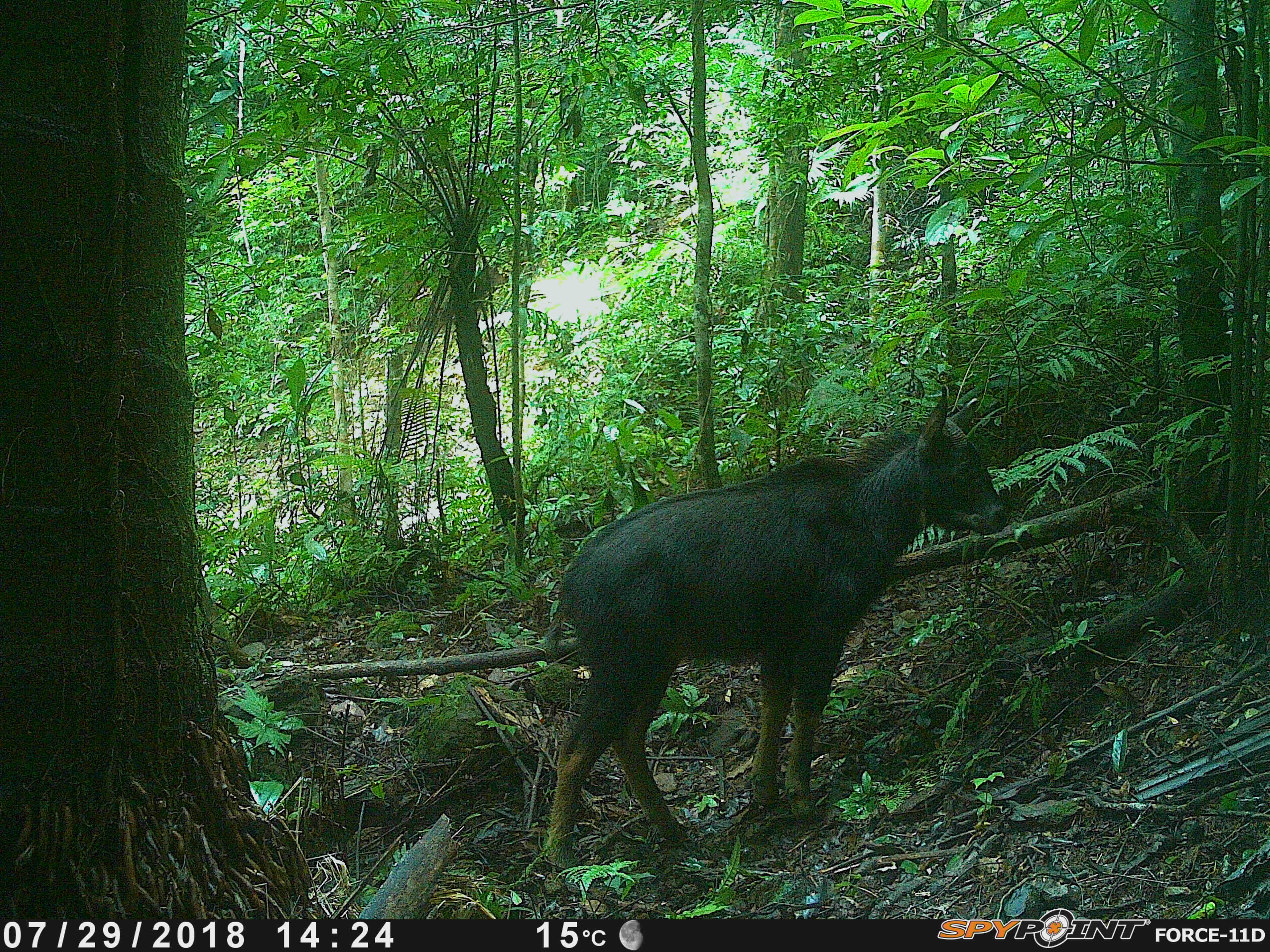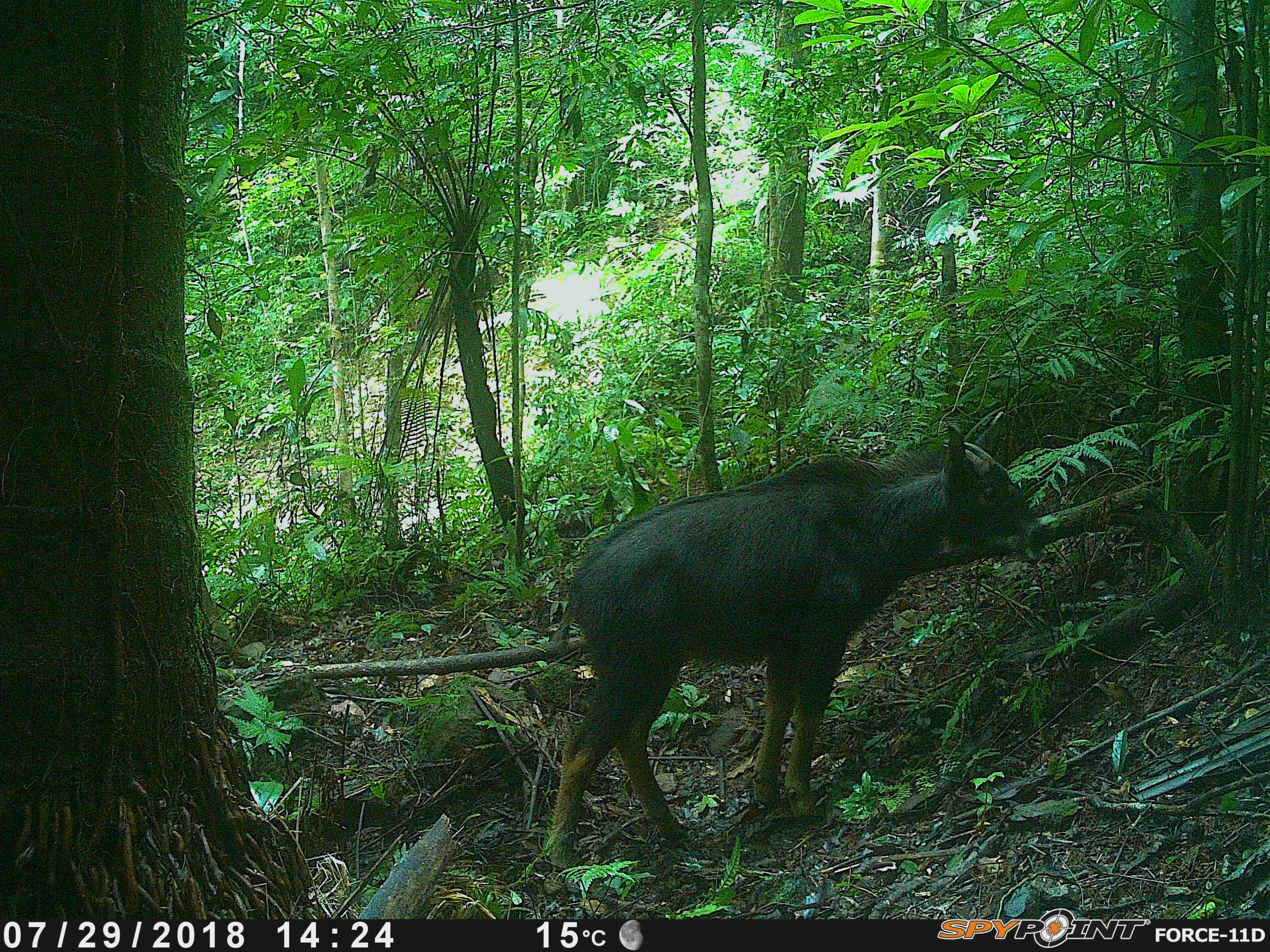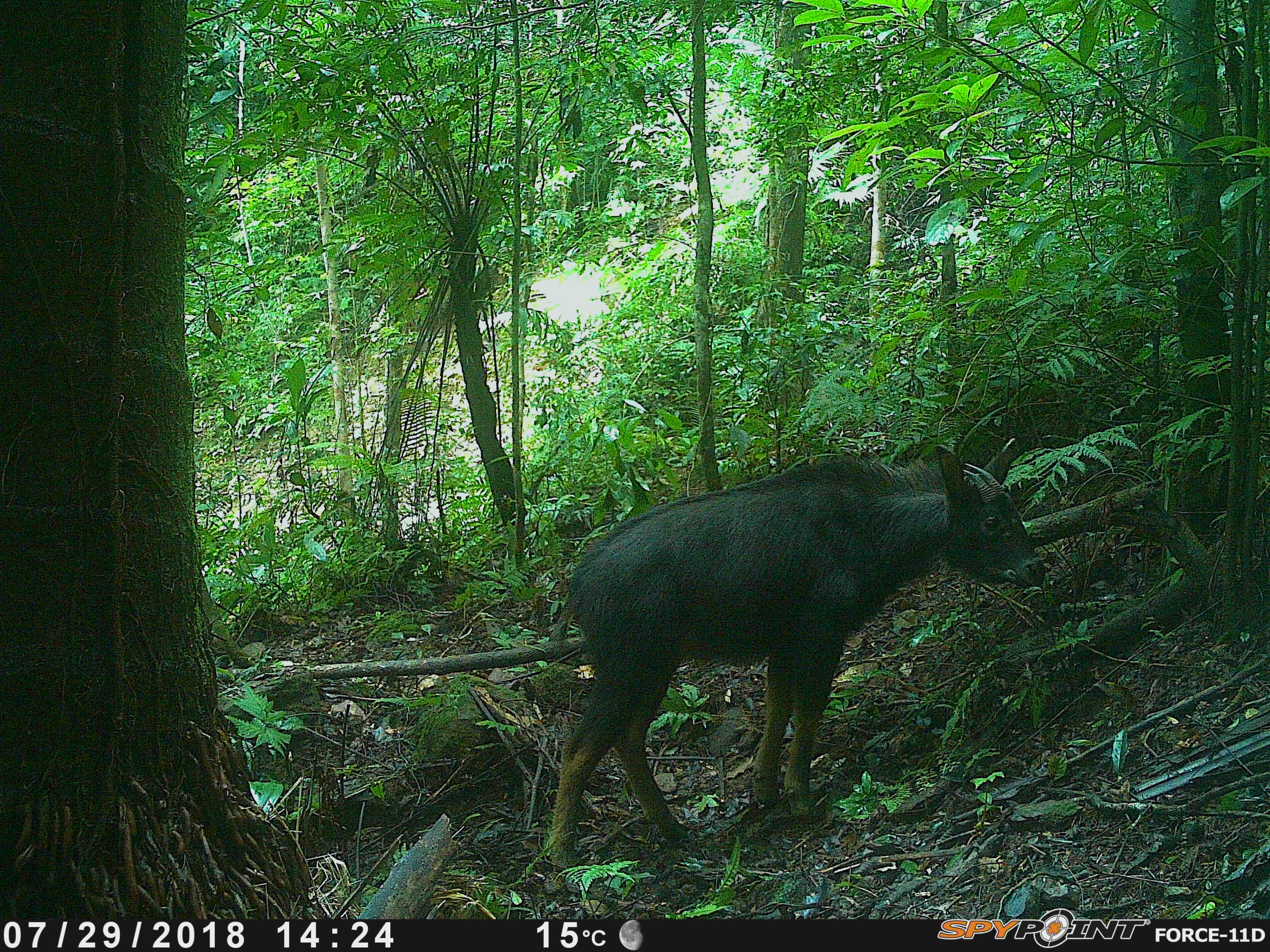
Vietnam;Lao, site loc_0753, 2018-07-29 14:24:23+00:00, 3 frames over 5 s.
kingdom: Animalia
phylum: Chordata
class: Mammalia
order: Artiodactyla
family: Bovidae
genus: Capricornis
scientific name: Capricornis sumatraensis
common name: chinese serow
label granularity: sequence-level